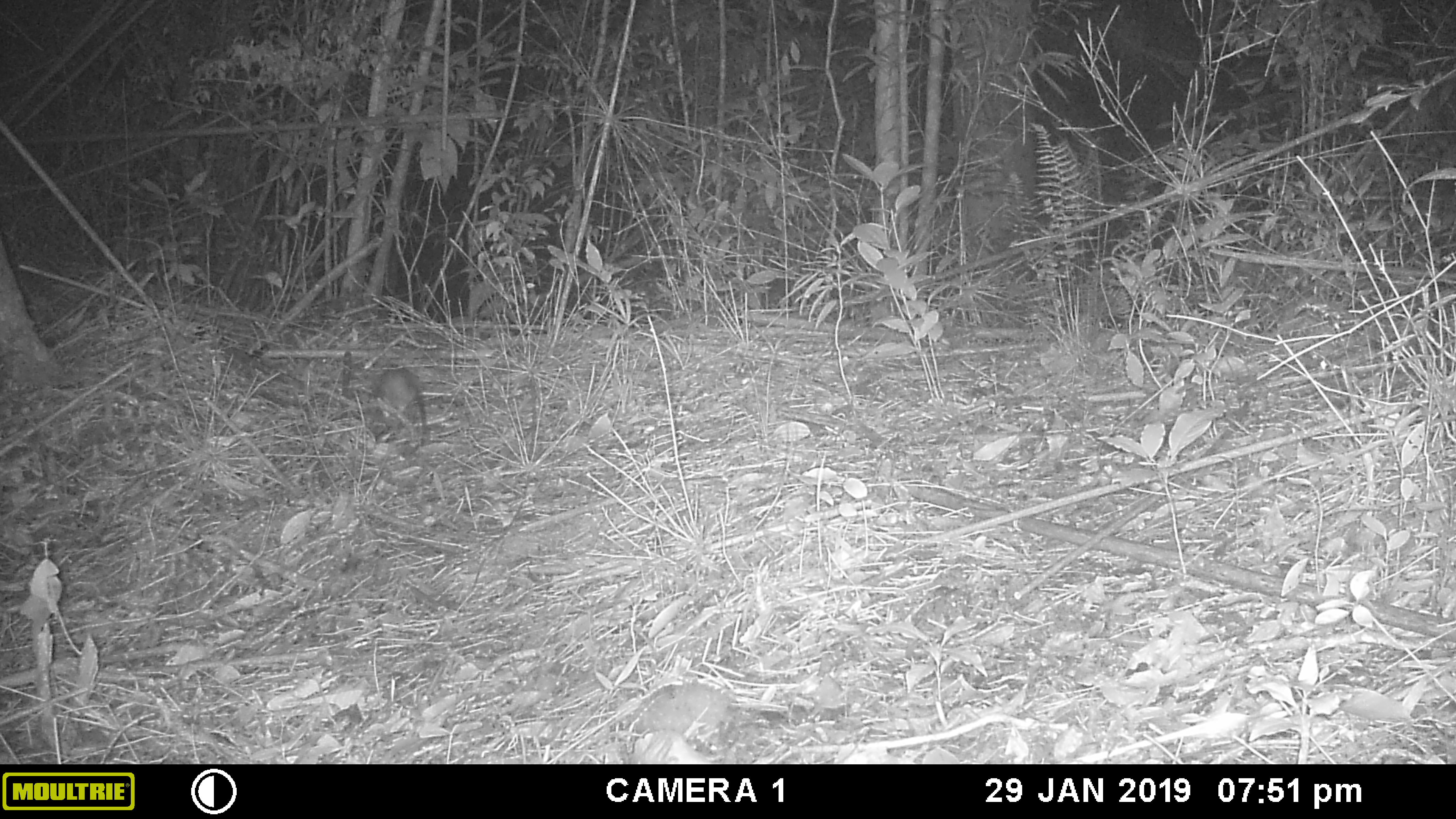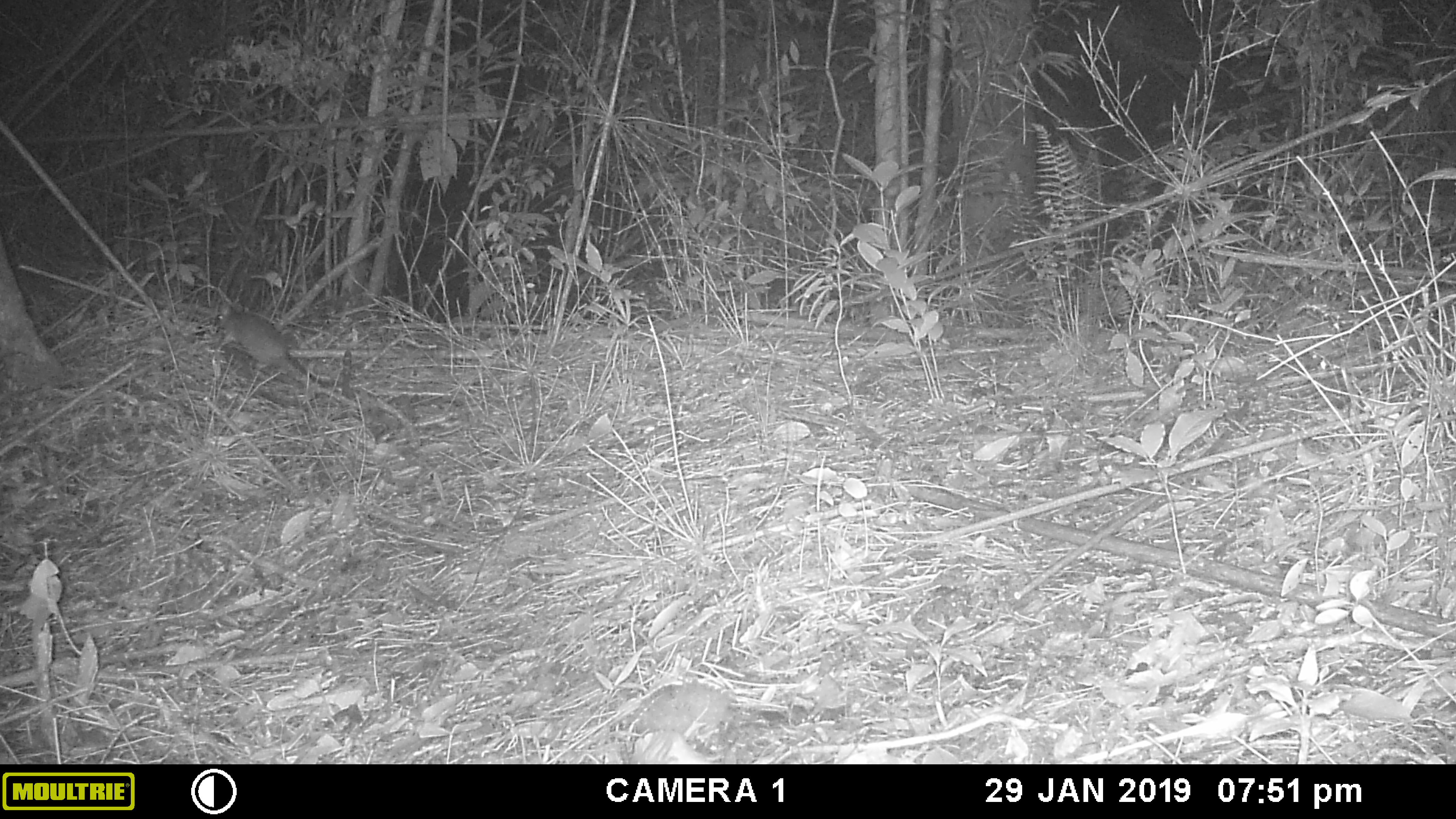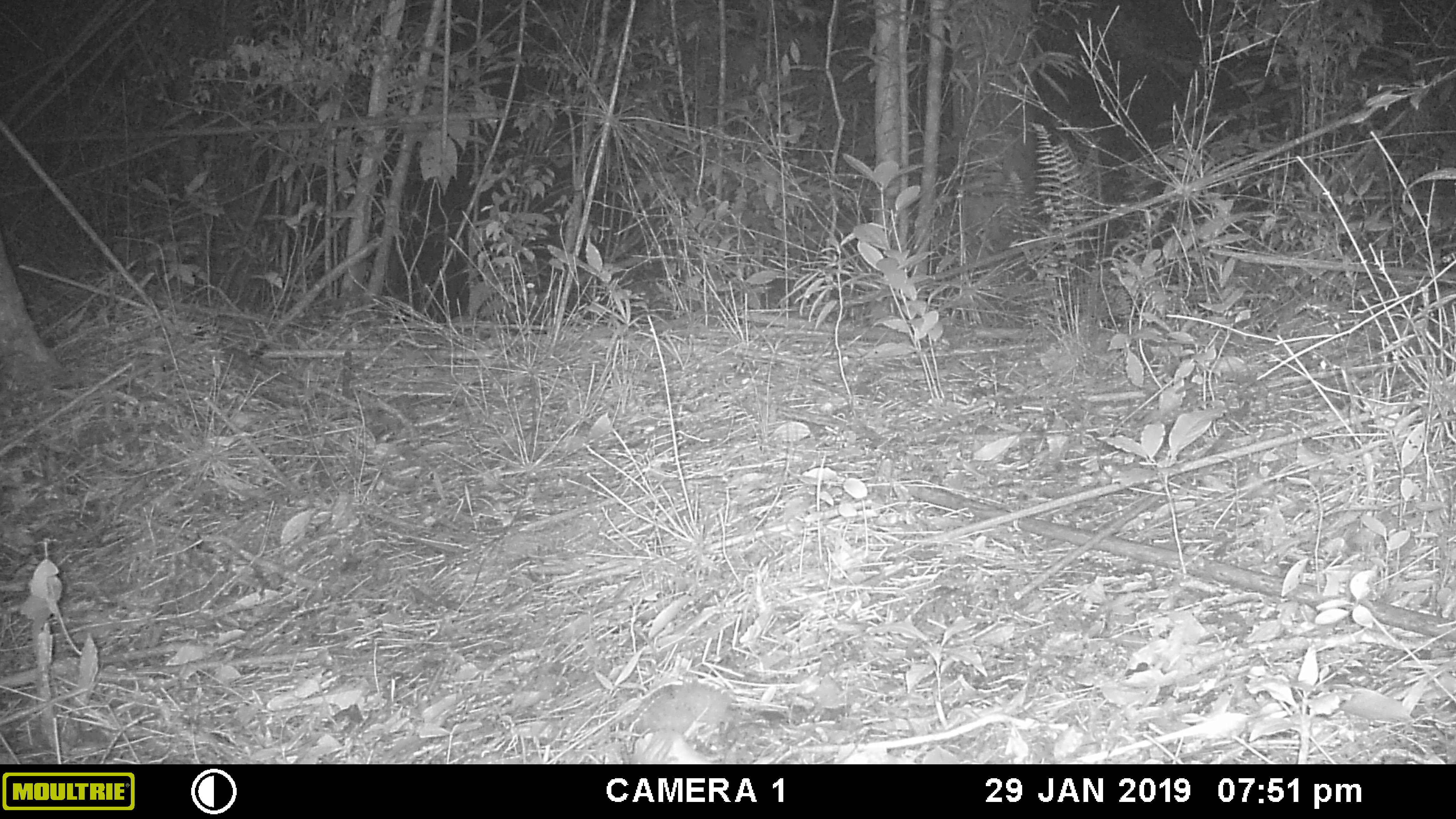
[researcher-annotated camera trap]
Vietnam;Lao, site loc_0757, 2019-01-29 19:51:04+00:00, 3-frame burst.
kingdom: Animalia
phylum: Chordata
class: Mammalia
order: Rodentia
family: Muridae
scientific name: Muridae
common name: old-world mice and rats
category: unidentified murid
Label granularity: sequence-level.